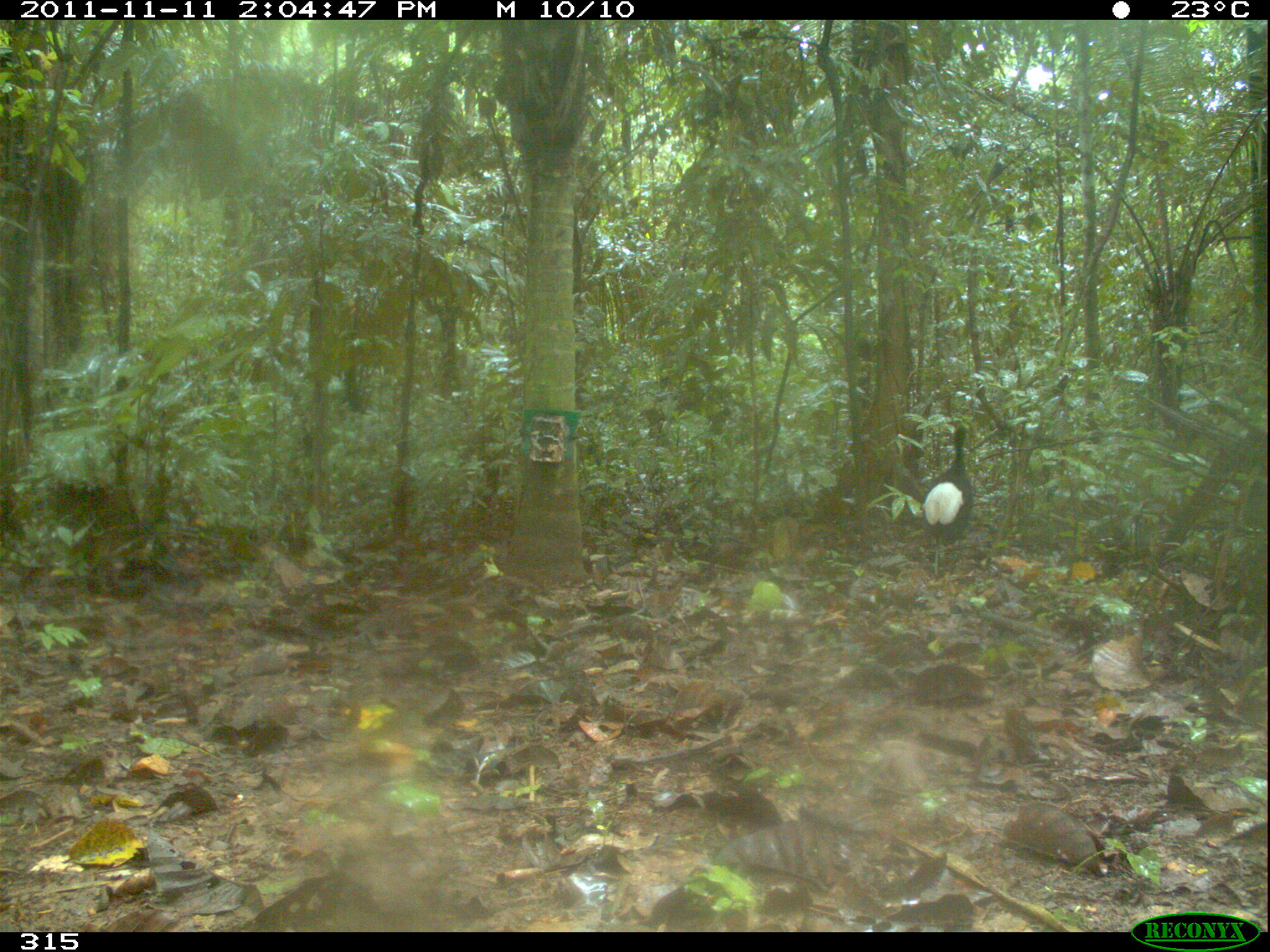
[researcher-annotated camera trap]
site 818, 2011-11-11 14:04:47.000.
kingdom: Animalia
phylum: Chordata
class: Aves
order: Gruiformes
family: Psophiidae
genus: Psophia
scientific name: Psophia leucoptera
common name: pale-winged trumpeter